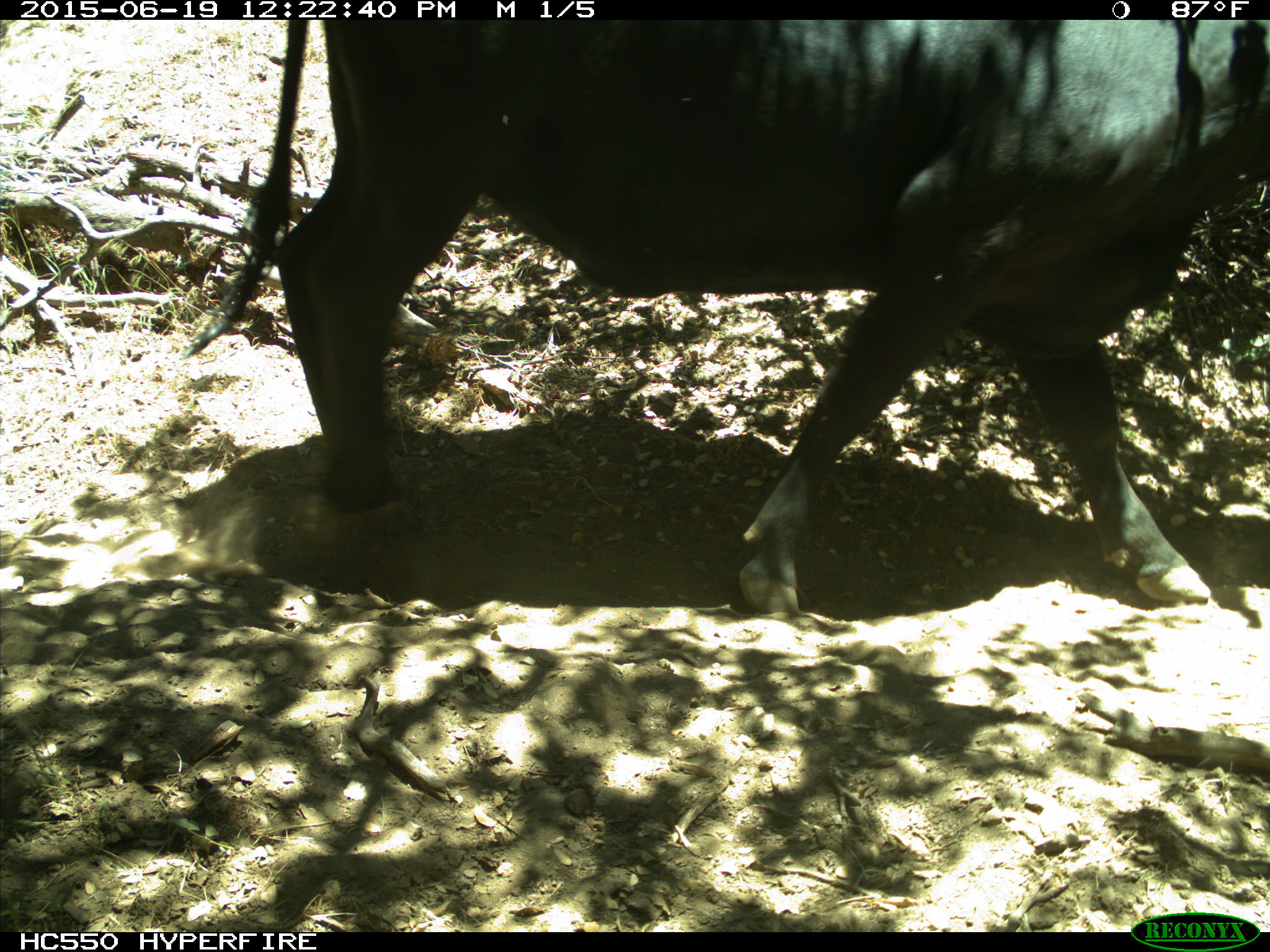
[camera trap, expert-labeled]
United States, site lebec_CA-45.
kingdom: Animalia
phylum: Chordata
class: Mammalia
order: Artiodactyla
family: Bovidae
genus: Bos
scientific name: Bos taurus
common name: domestic cow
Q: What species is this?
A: Bos taurus (domestic cow).